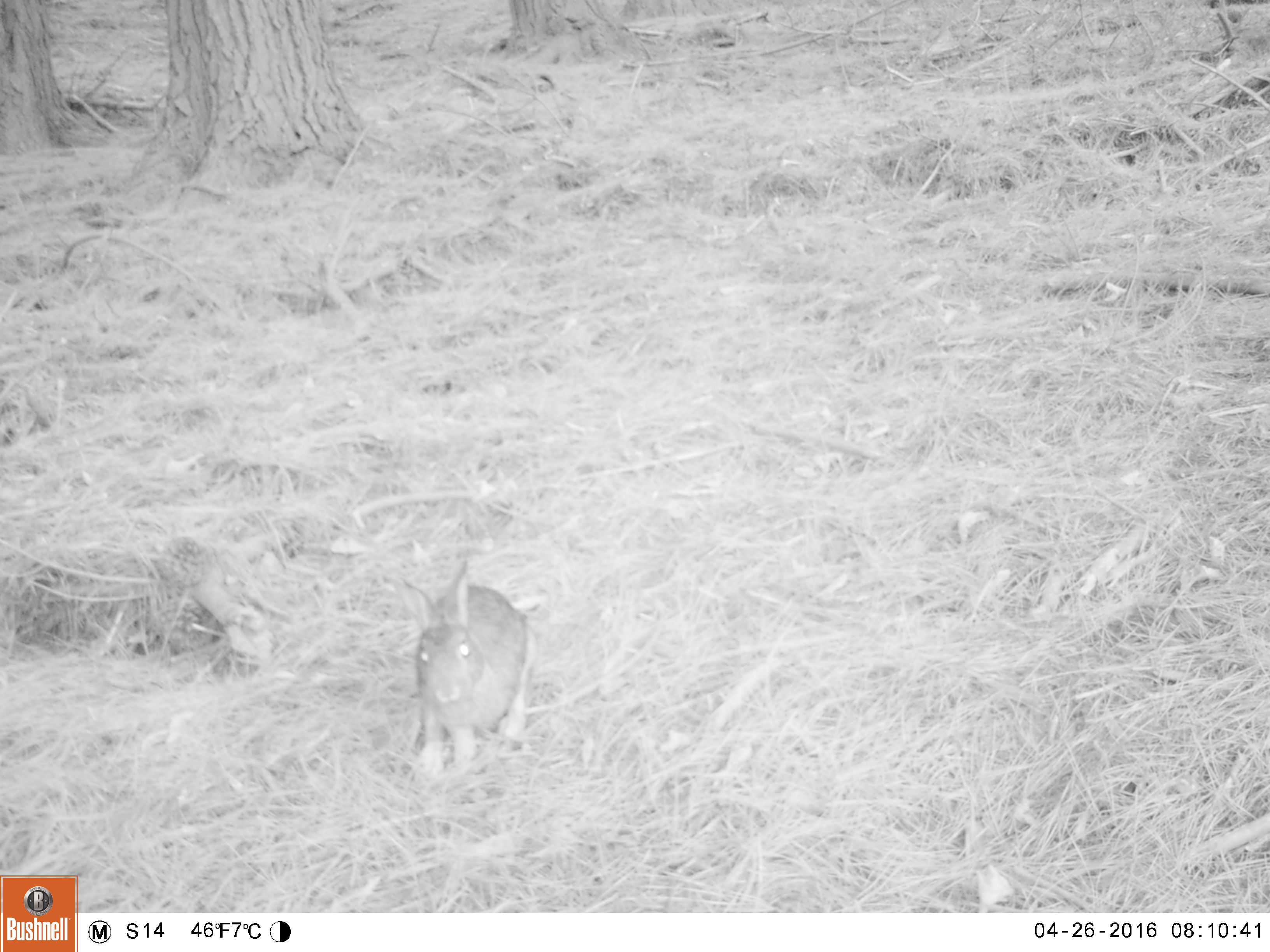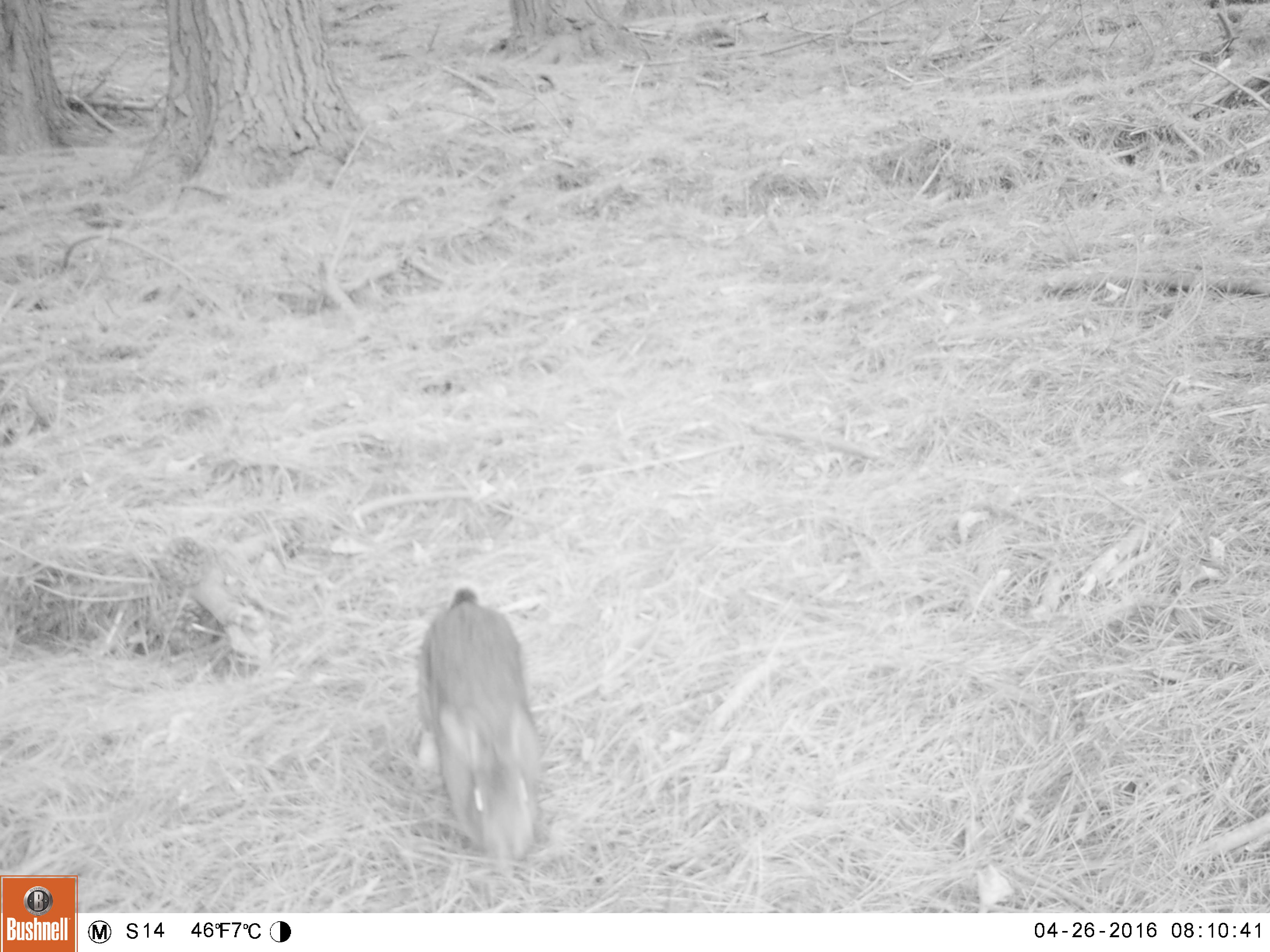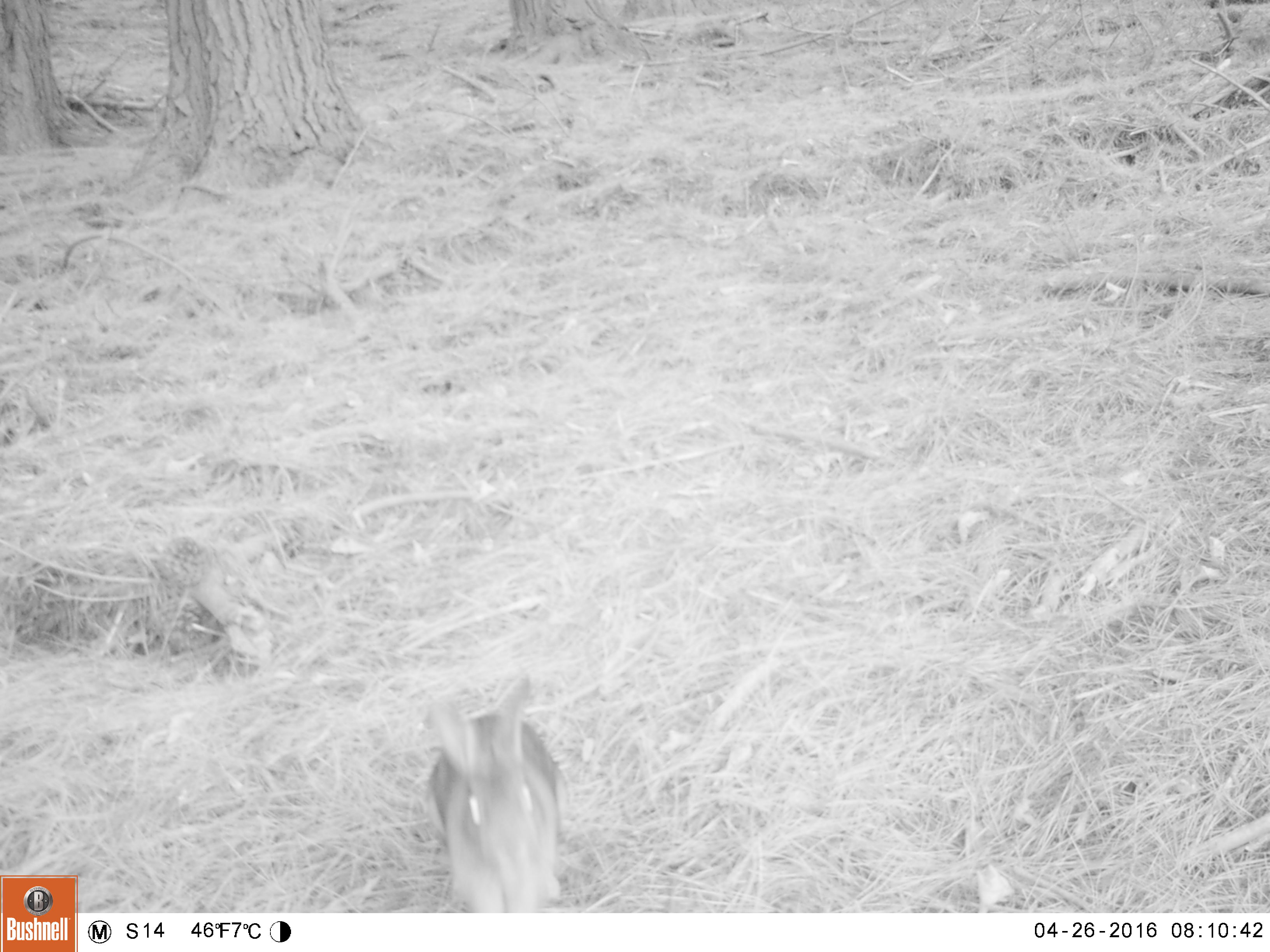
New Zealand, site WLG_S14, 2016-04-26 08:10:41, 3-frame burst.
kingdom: Animalia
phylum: Chordata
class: Mammalia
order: Lagomorpha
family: Leporidae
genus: Oryctolagus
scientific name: Oryctolagus cuniculus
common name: european rabbit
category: rabbit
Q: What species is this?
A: Rabbit (european rabbit) (Oryctolagus cuniculus).